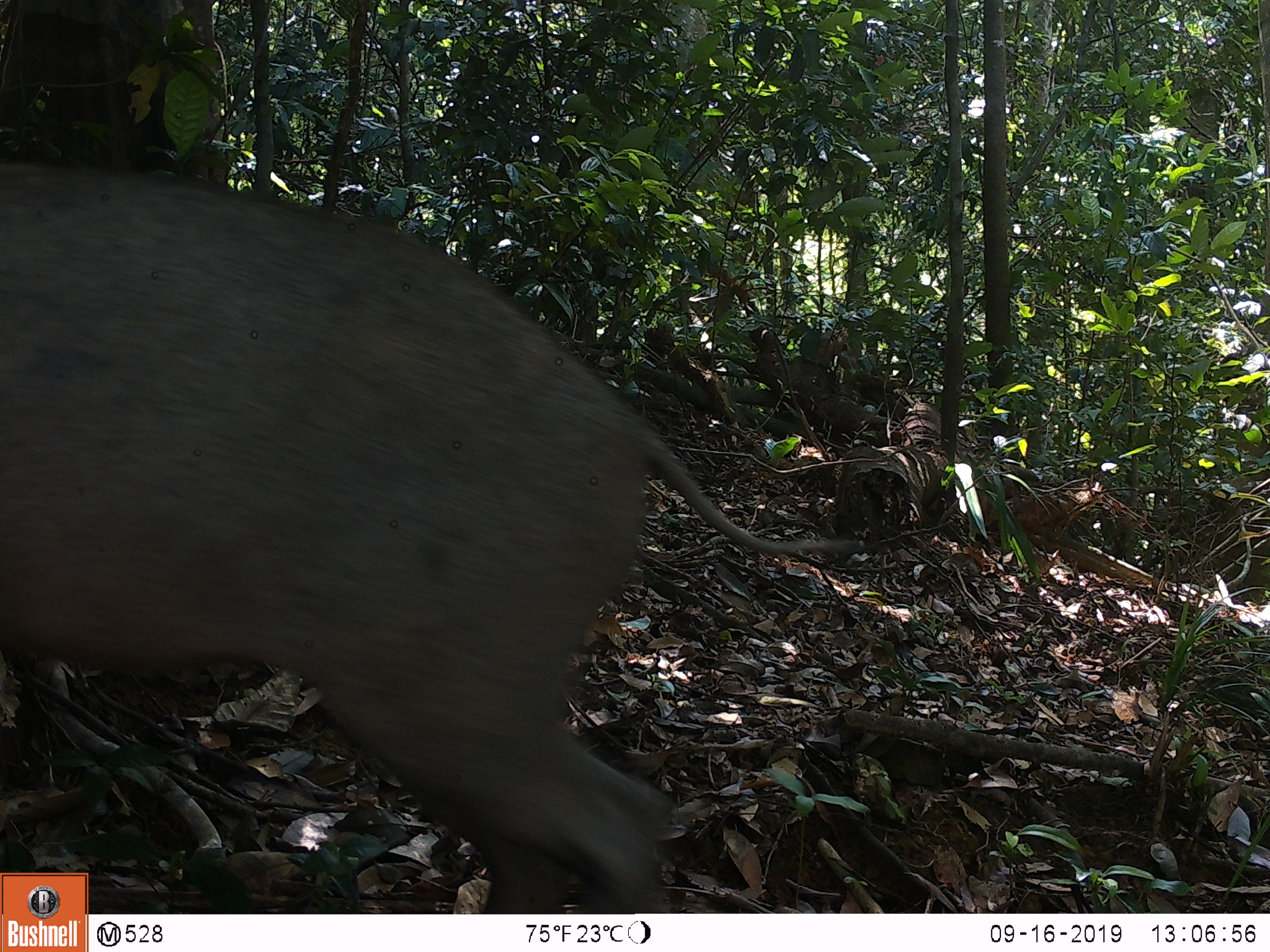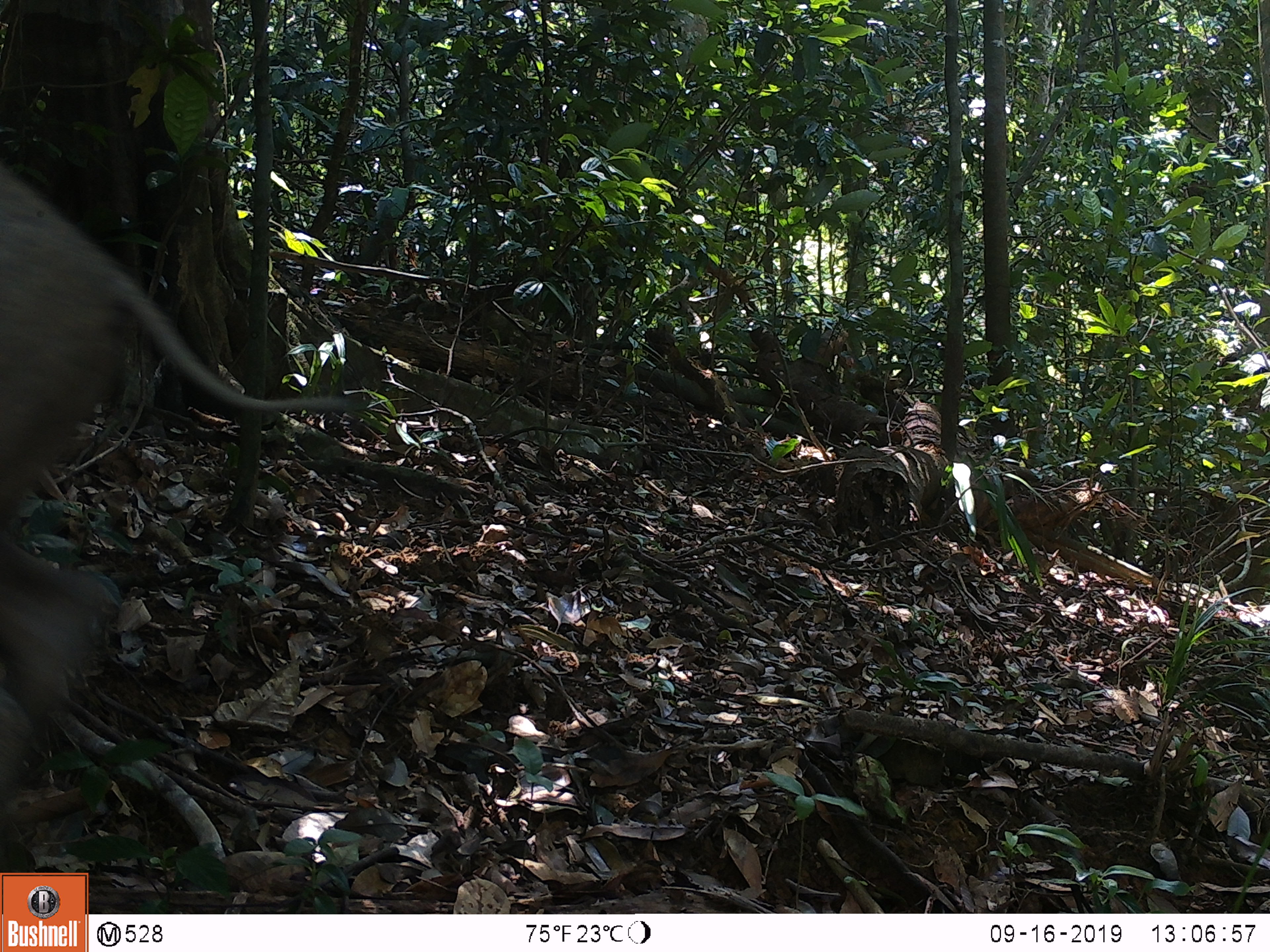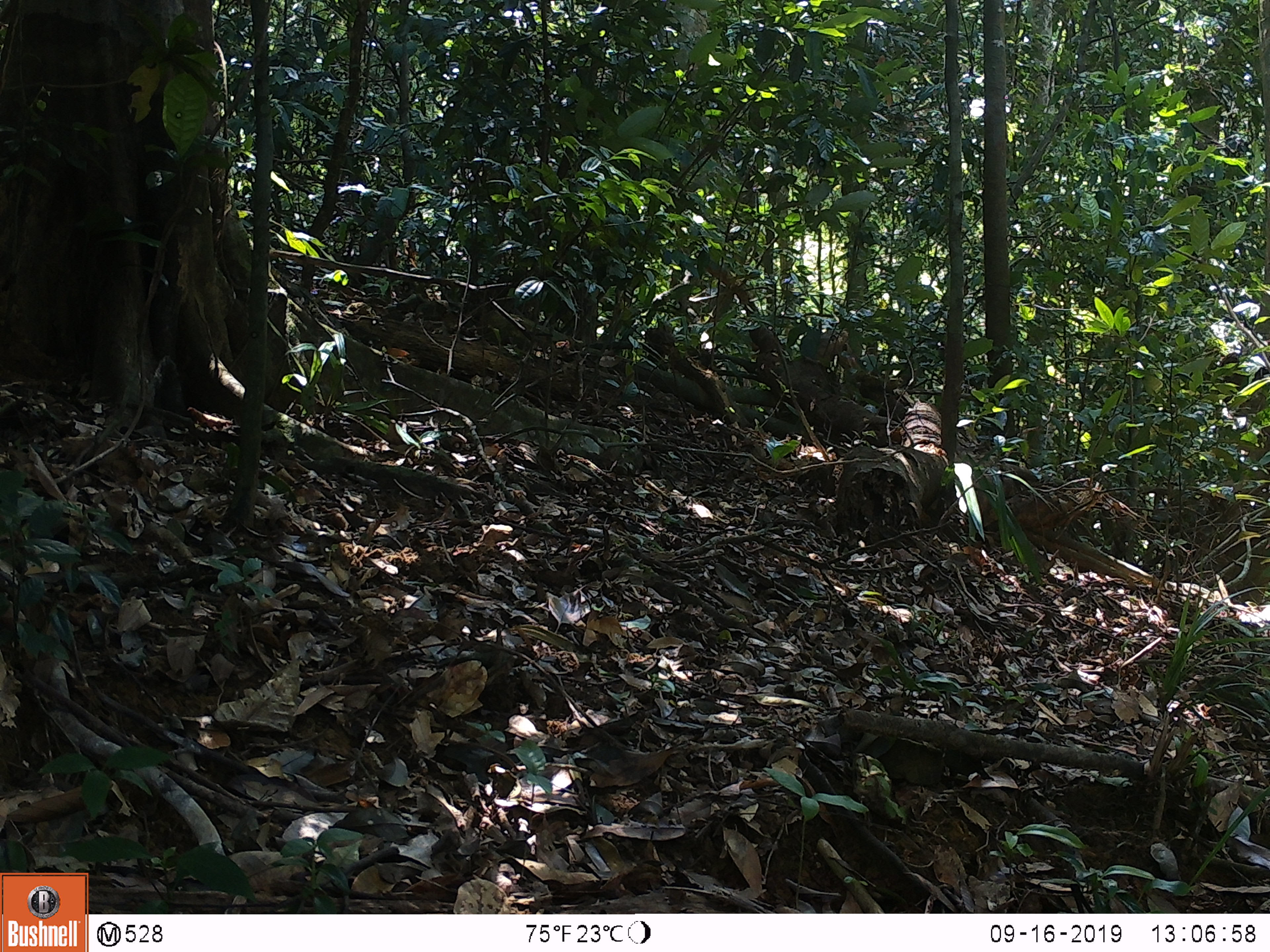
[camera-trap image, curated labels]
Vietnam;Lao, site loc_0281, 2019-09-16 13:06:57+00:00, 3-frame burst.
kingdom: Animalia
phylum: Chordata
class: Mammalia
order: Artiodactyla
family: Suidae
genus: Sus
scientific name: Sus scrofa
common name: eurasian wild pig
Eurasian wild pig (Sus scrofa). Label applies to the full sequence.